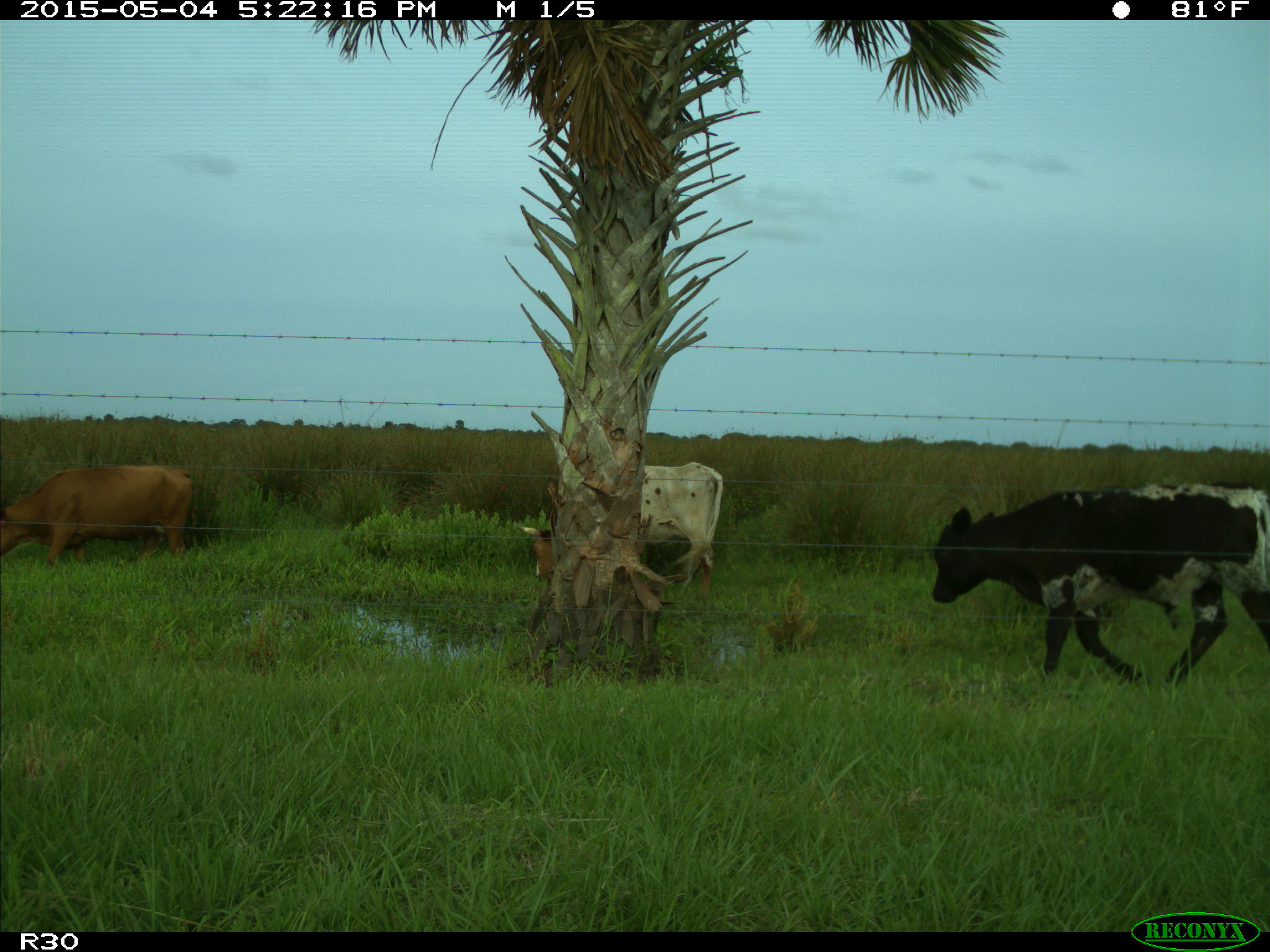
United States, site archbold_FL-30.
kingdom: Animalia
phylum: Chordata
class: Mammalia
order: Artiodactyla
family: Bovidae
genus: Bos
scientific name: Bos taurus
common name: domestic cow